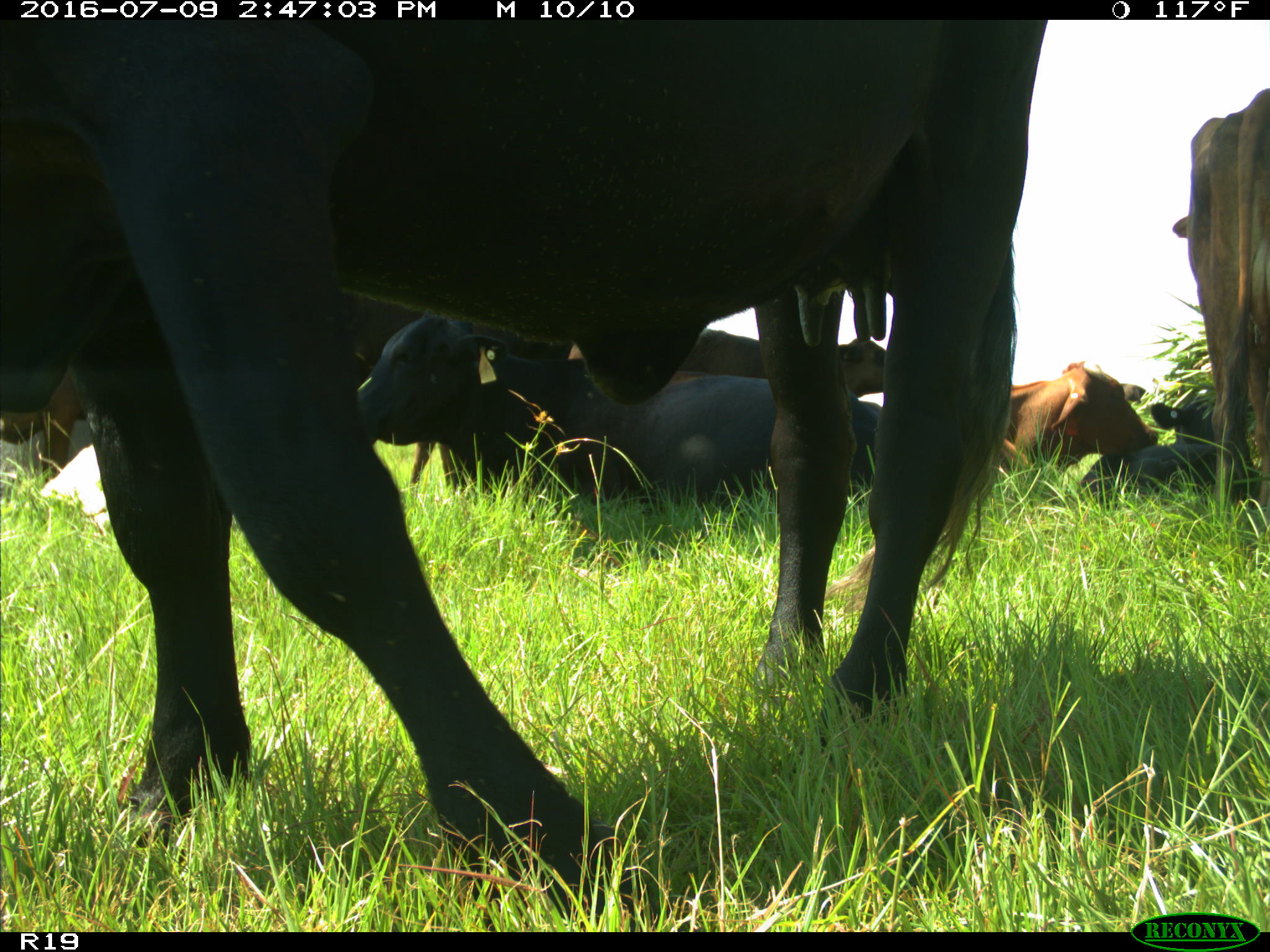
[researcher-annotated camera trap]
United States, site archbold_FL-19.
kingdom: Animalia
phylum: Chordata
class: Mammalia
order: Artiodactyla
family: Bovidae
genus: Bos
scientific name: Bos taurus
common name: domestic cow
Bos taurus (domestic cow).